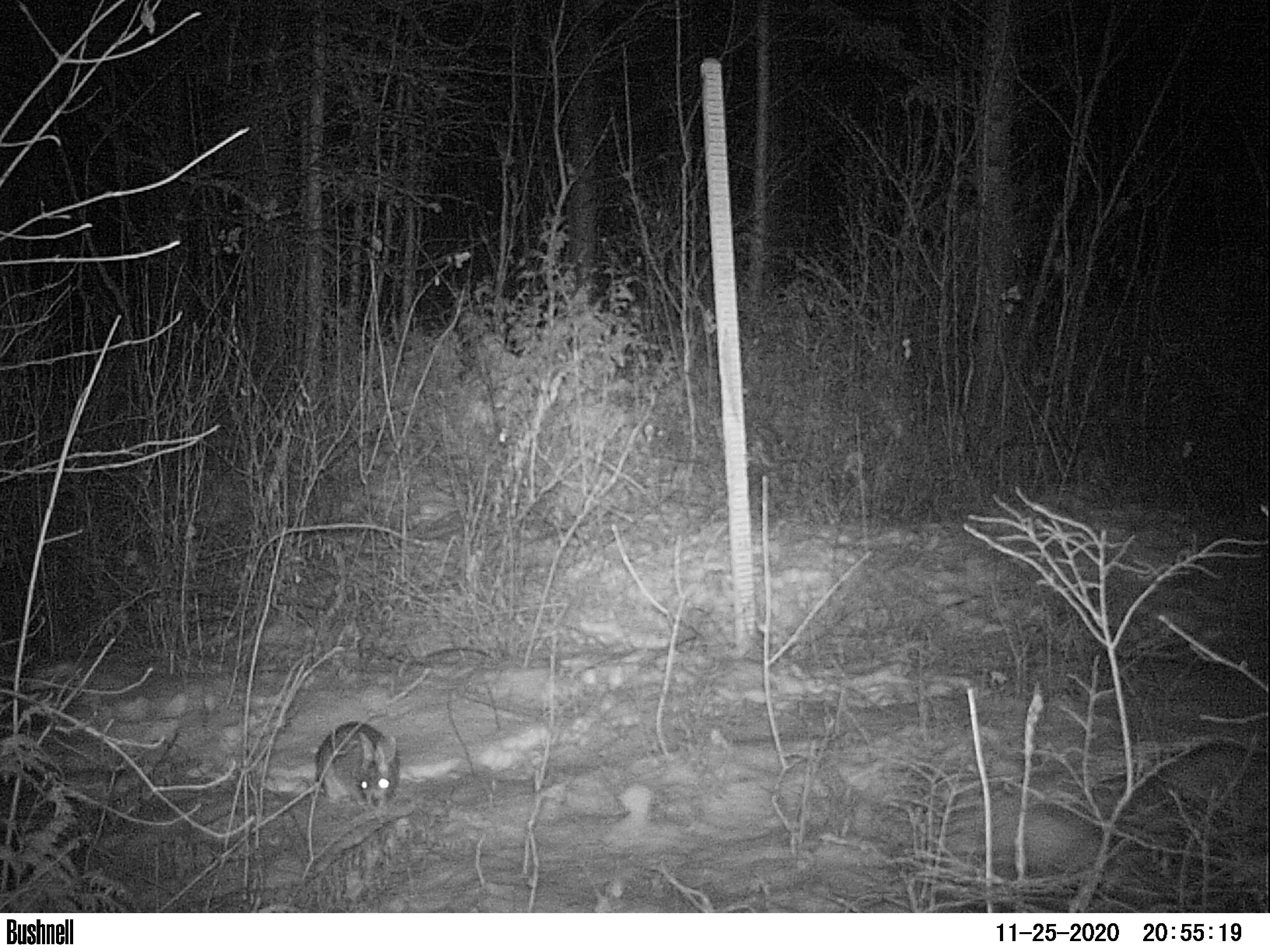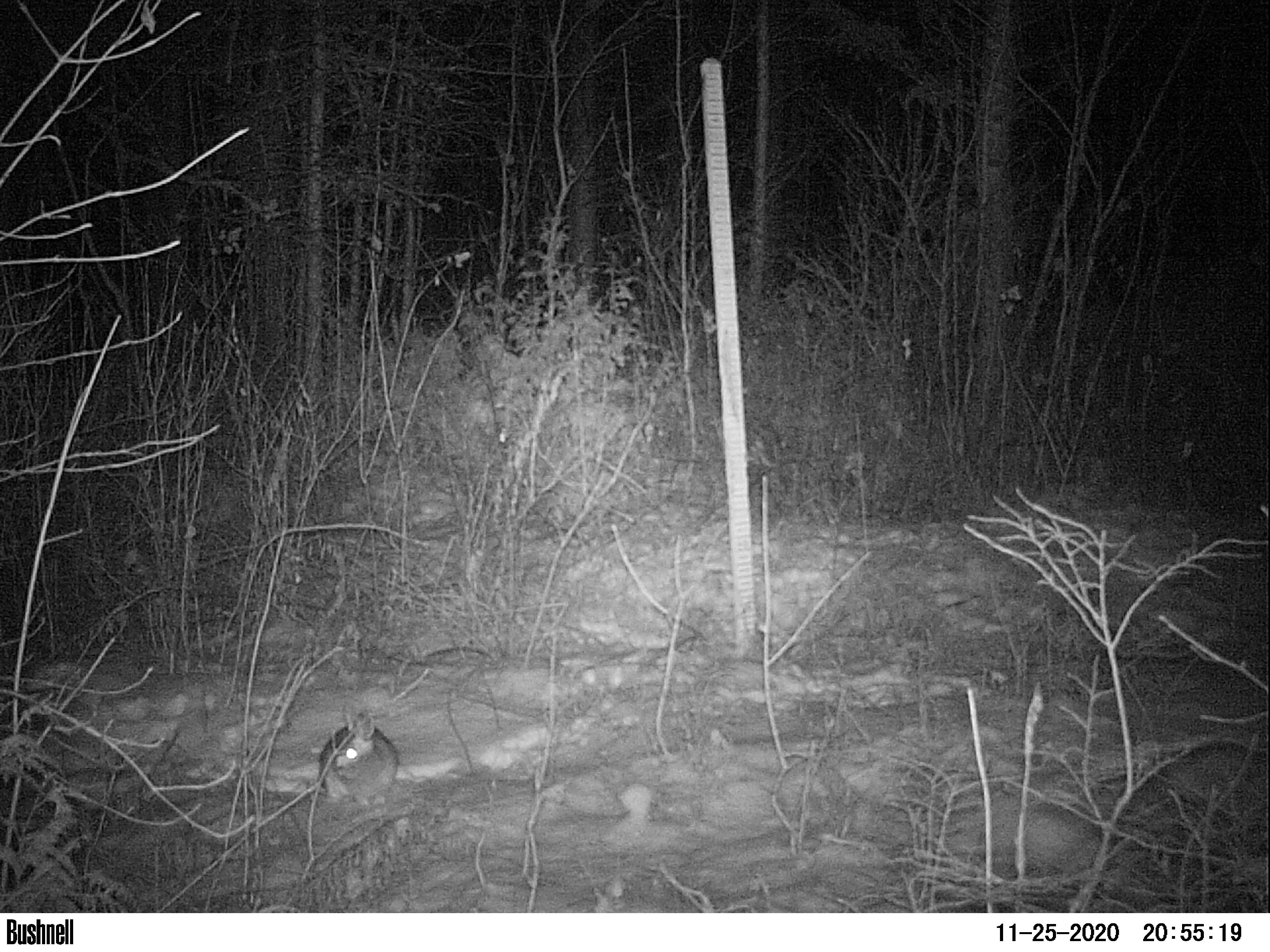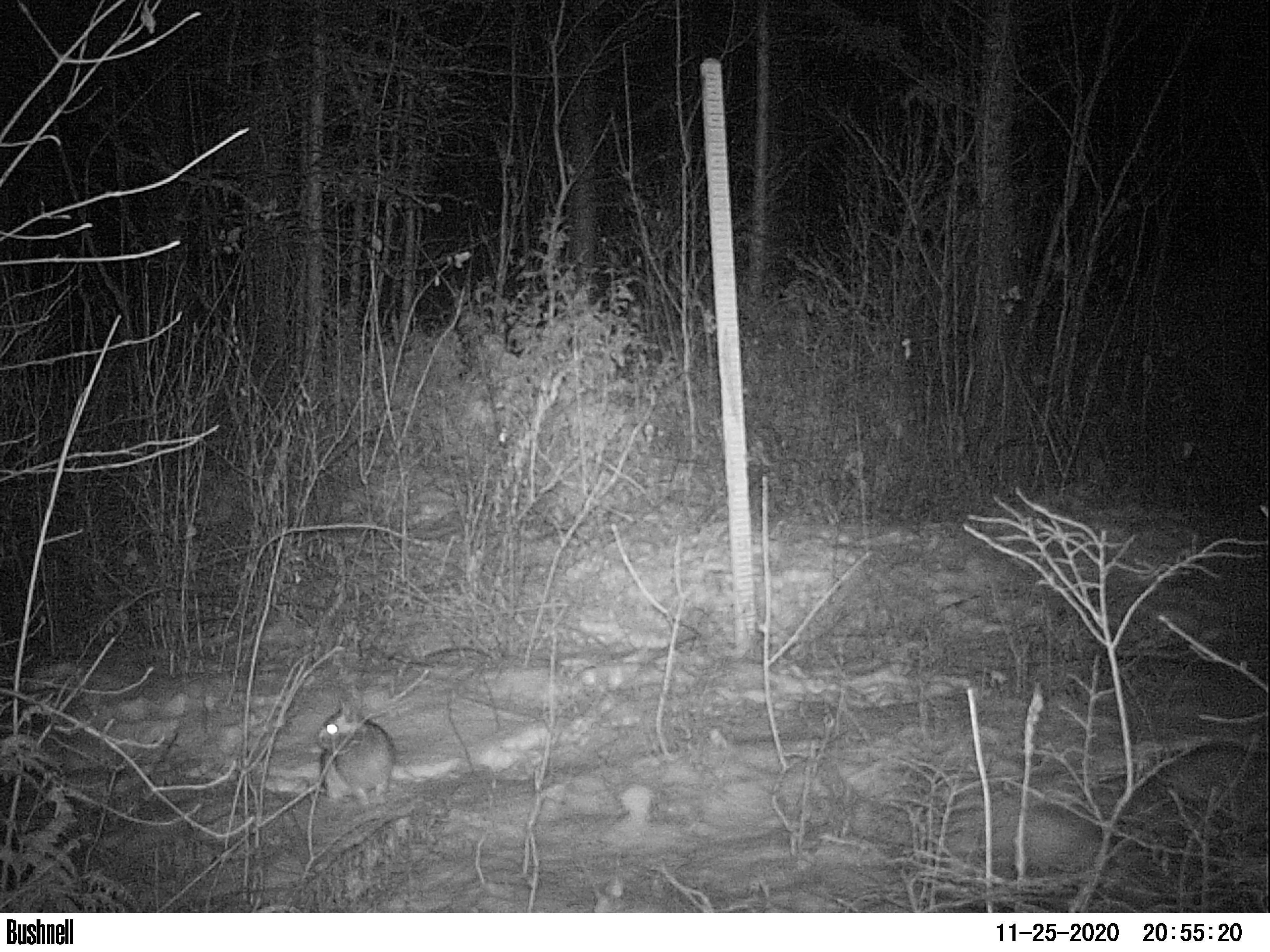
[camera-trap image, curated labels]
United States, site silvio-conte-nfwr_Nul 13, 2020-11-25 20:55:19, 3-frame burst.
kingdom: Animalia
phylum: Chordata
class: Mammalia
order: Lagomorpha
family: Leporidae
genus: Lepus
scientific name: Lepus americanus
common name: snowshoe hare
Snowshoe hare (Lepus americanus).